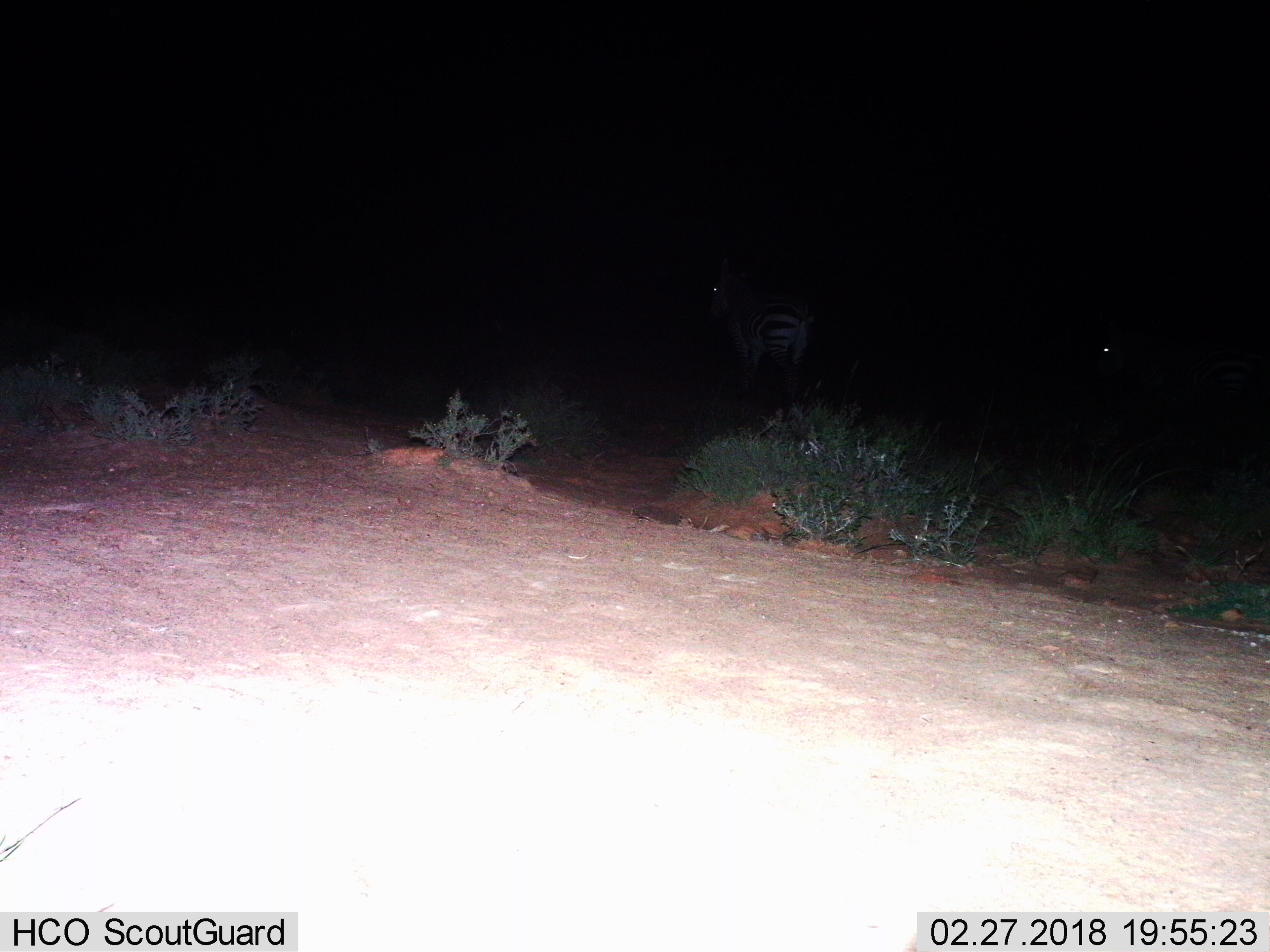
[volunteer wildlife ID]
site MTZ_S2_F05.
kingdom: Animalia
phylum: Chordata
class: Mammalia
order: Perissodactyla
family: Equidae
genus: Equus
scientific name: Equus zebra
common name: mountain zebra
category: zebramountain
Zebramountain (mountain zebra) (Equus zebra), count 2. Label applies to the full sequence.